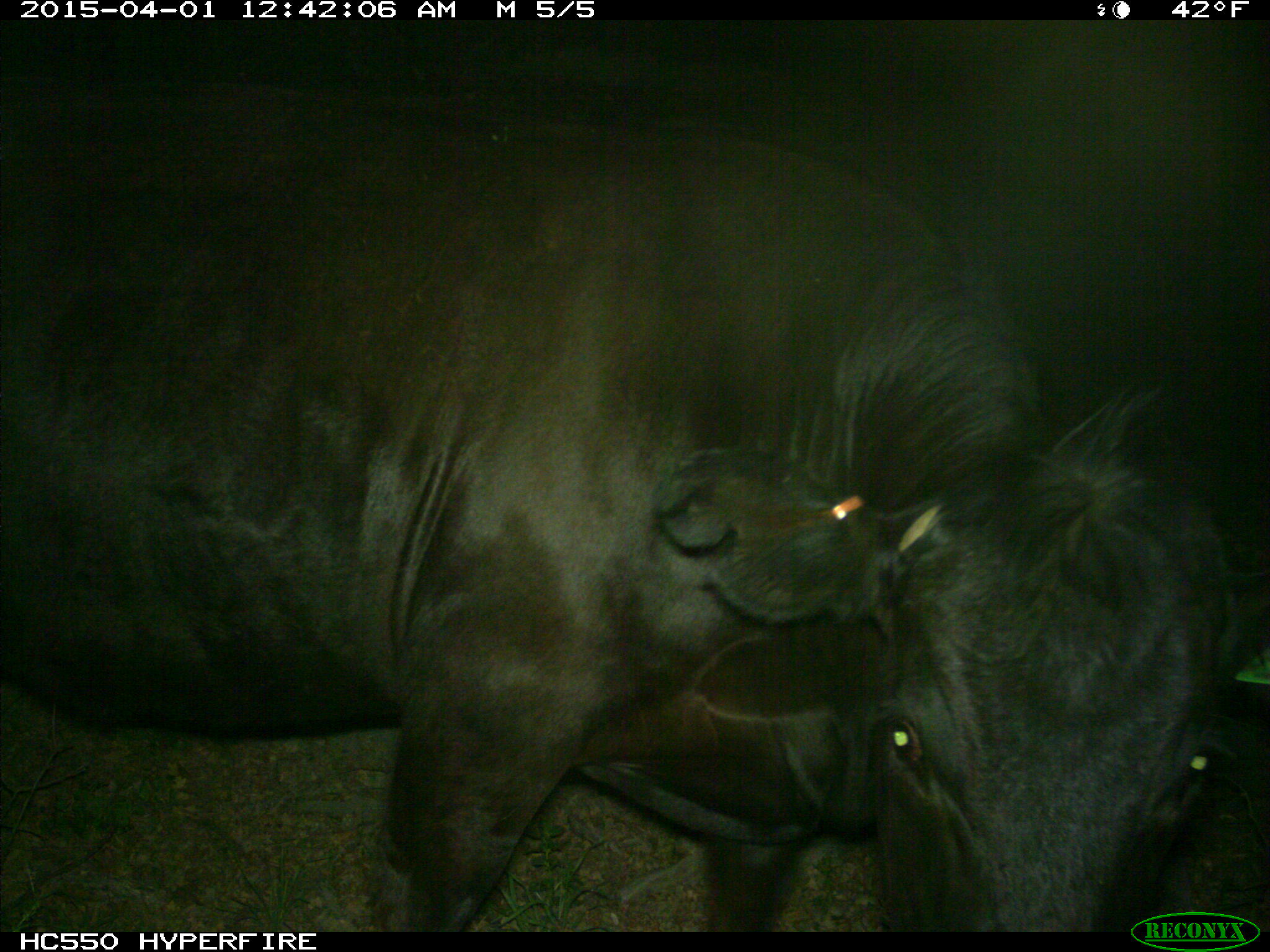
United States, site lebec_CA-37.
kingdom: Animalia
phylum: Chordata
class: Mammalia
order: Artiodactyla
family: Bovidae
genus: Bos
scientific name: Bos taurus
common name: domestic cow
Bos taurus (domestic cow).